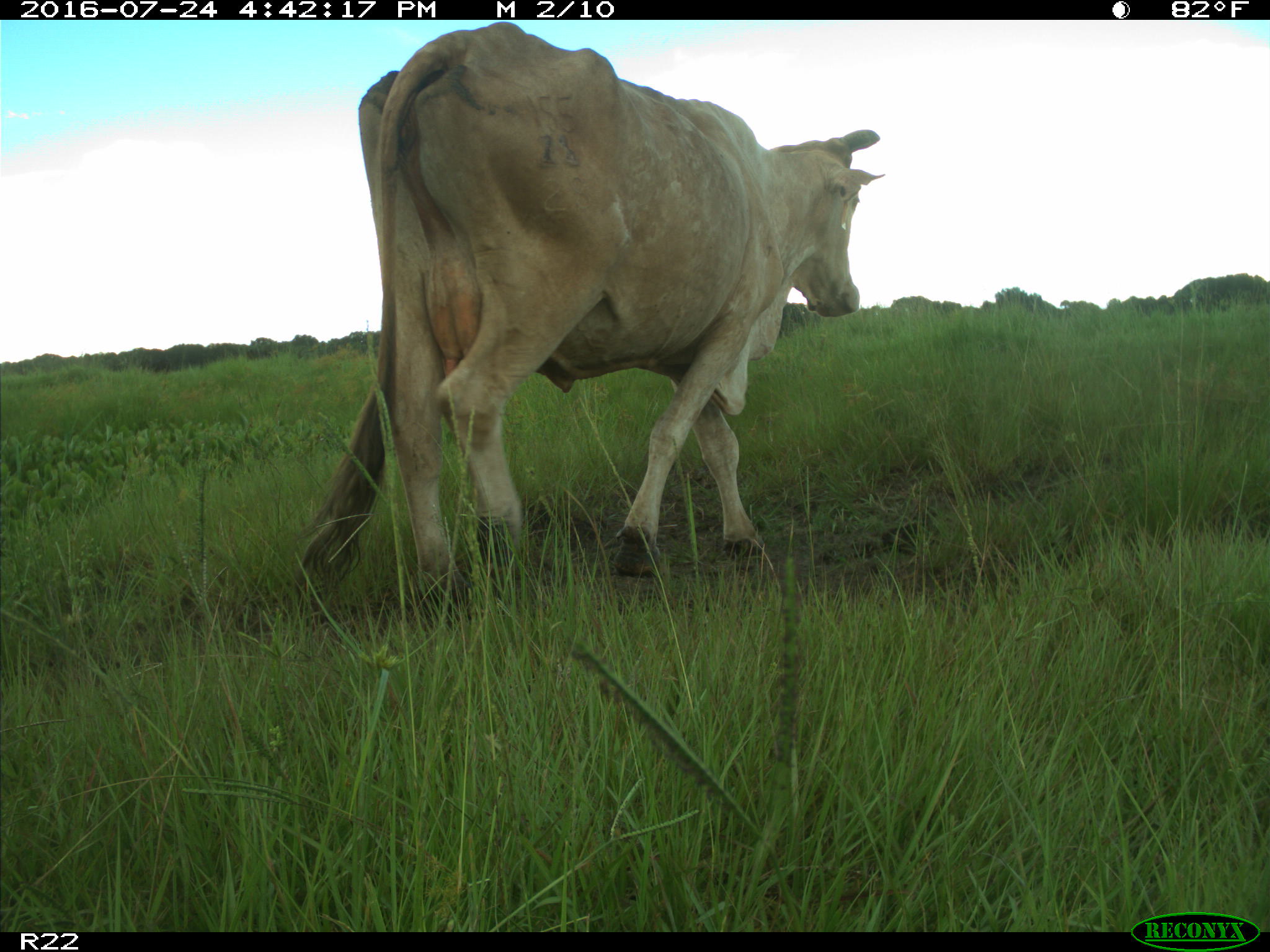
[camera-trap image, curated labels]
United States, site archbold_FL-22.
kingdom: Animalia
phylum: Chordata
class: Mammalia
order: Artiodactyla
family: Bovidae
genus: Bos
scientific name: Bos taurus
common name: domestic cow